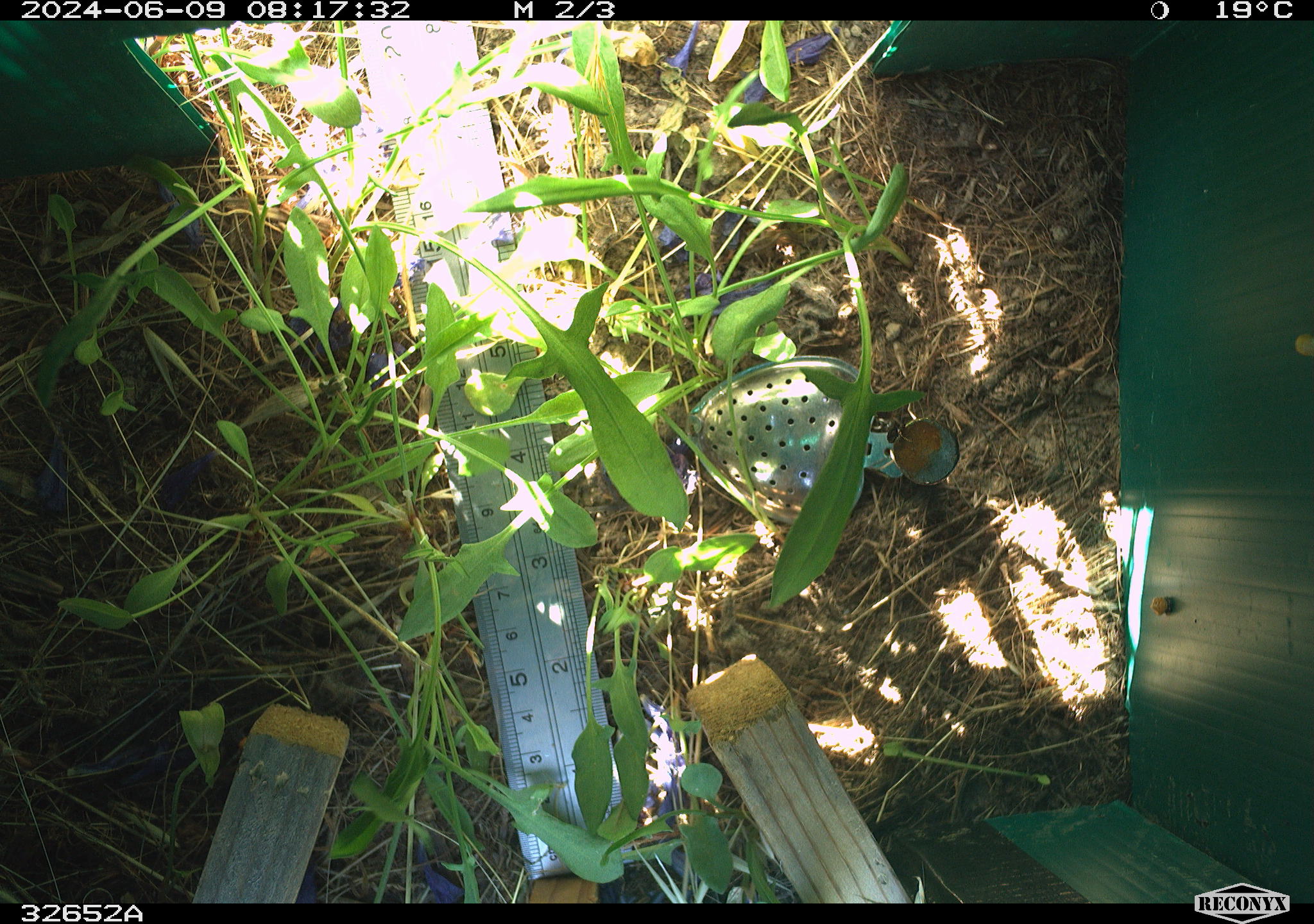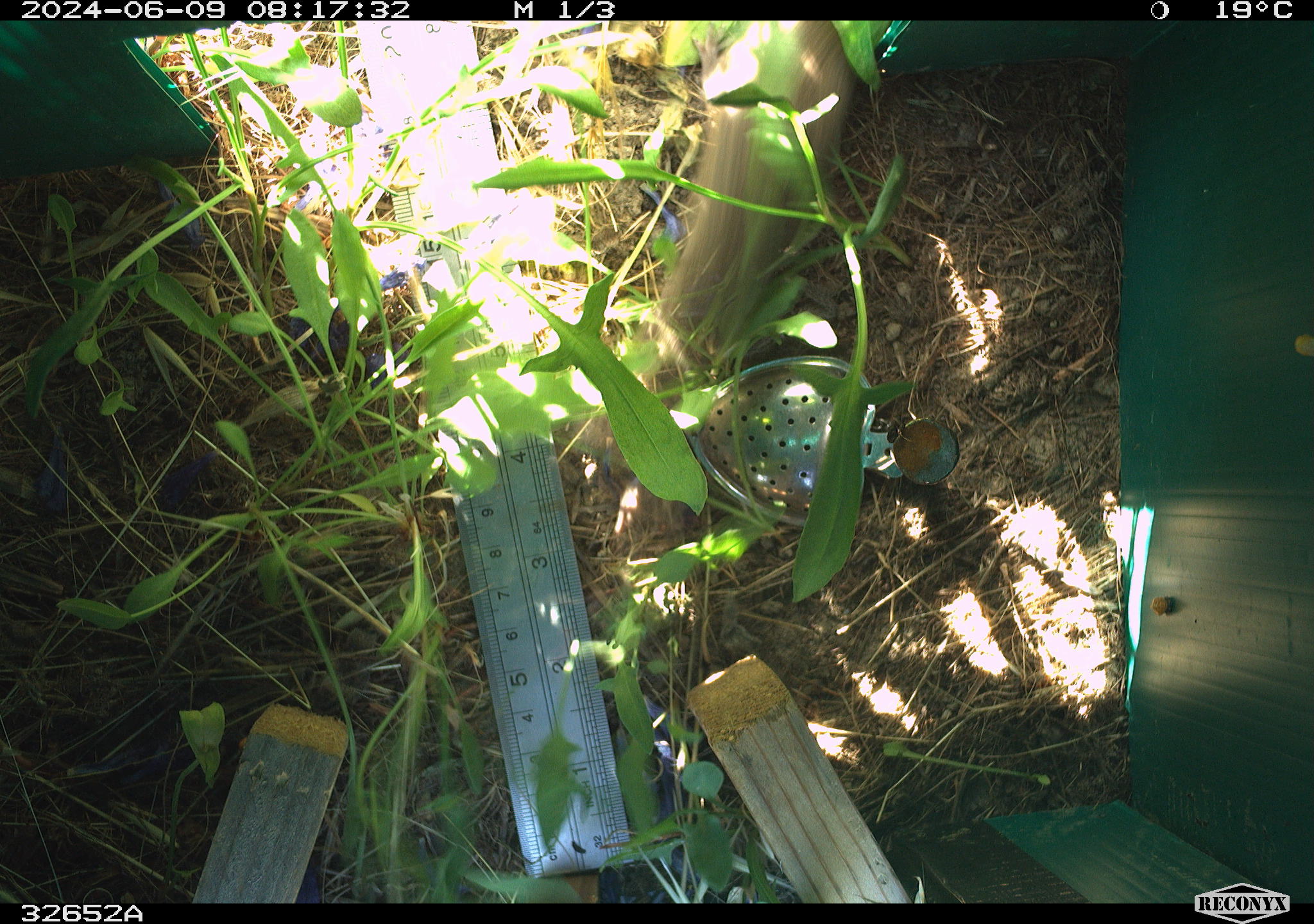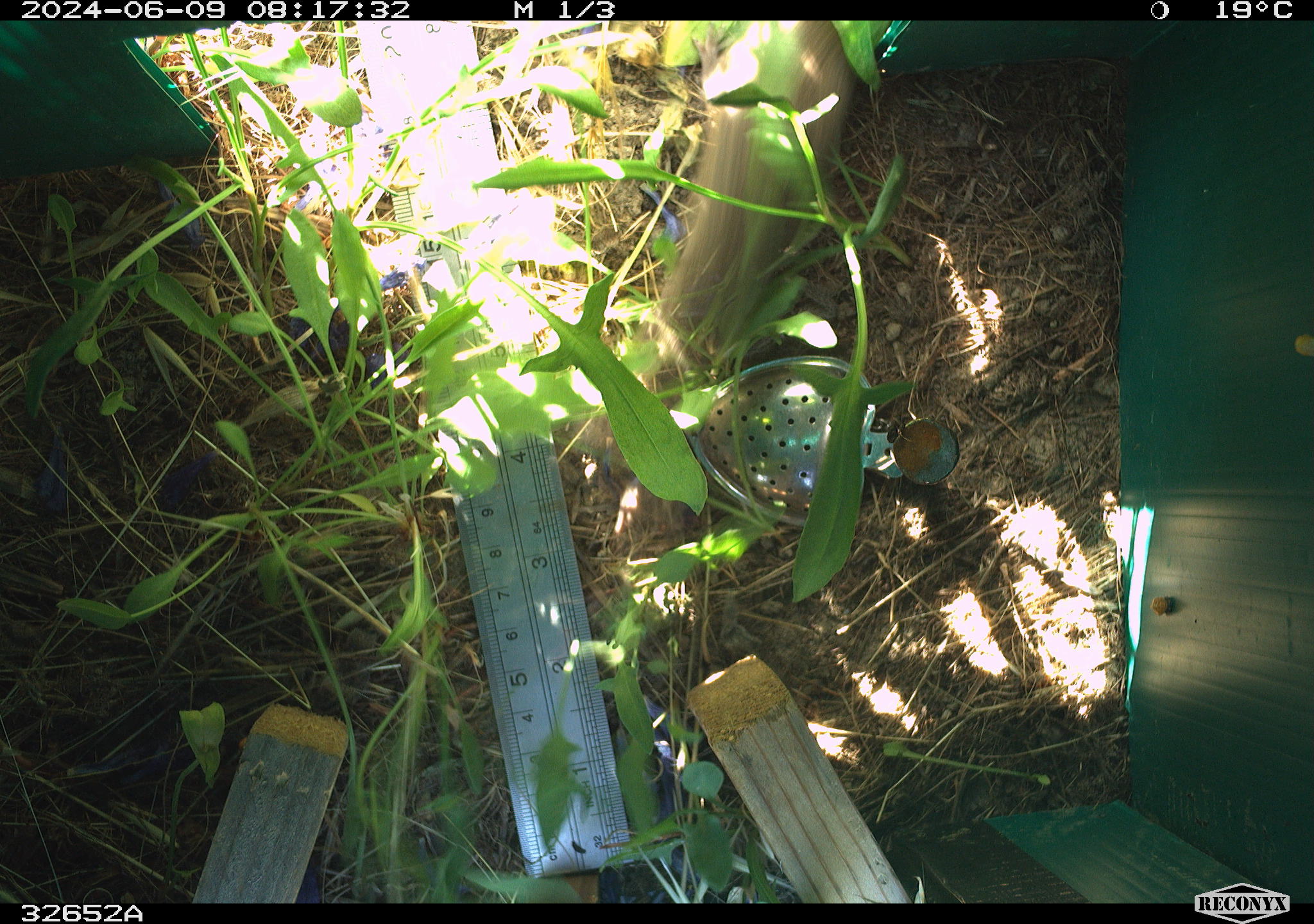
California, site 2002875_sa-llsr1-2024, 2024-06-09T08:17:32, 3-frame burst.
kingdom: Animalia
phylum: Chordata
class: Mammalia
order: Rodentia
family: Cricetidae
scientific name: Arvicolinae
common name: voles, lemmings, and muskrats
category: arvicolinae subfamily